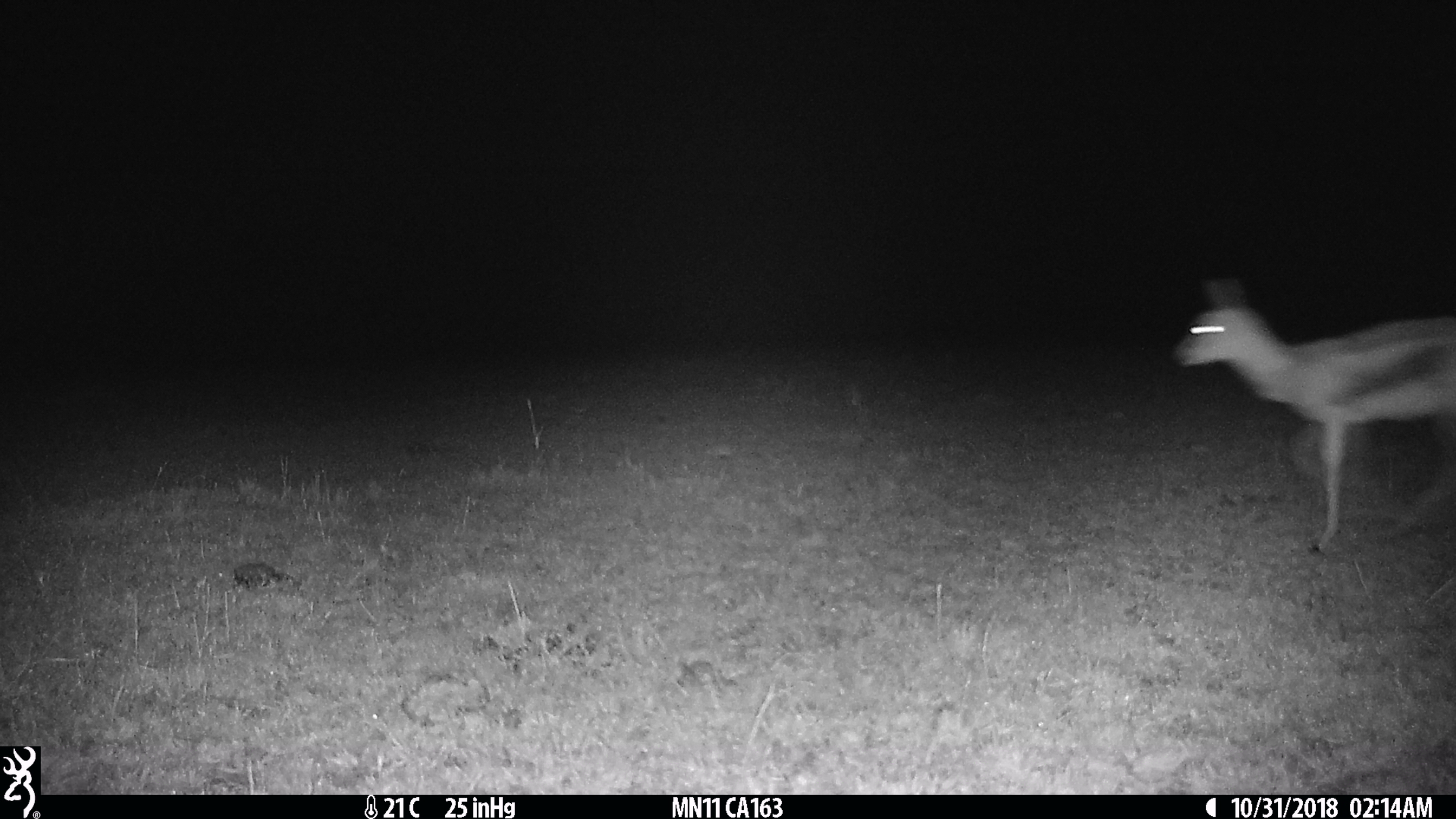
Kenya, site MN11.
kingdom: Animalia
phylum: Chordata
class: Mammalia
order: Artiodactyla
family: Bovidae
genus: Eudorcas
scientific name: Eudorcas thomsonii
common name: thomon's gazelle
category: gazelle thomsons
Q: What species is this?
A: Gazelle thomsons (thomon's gazelle) (Eudorcas thomsonii).